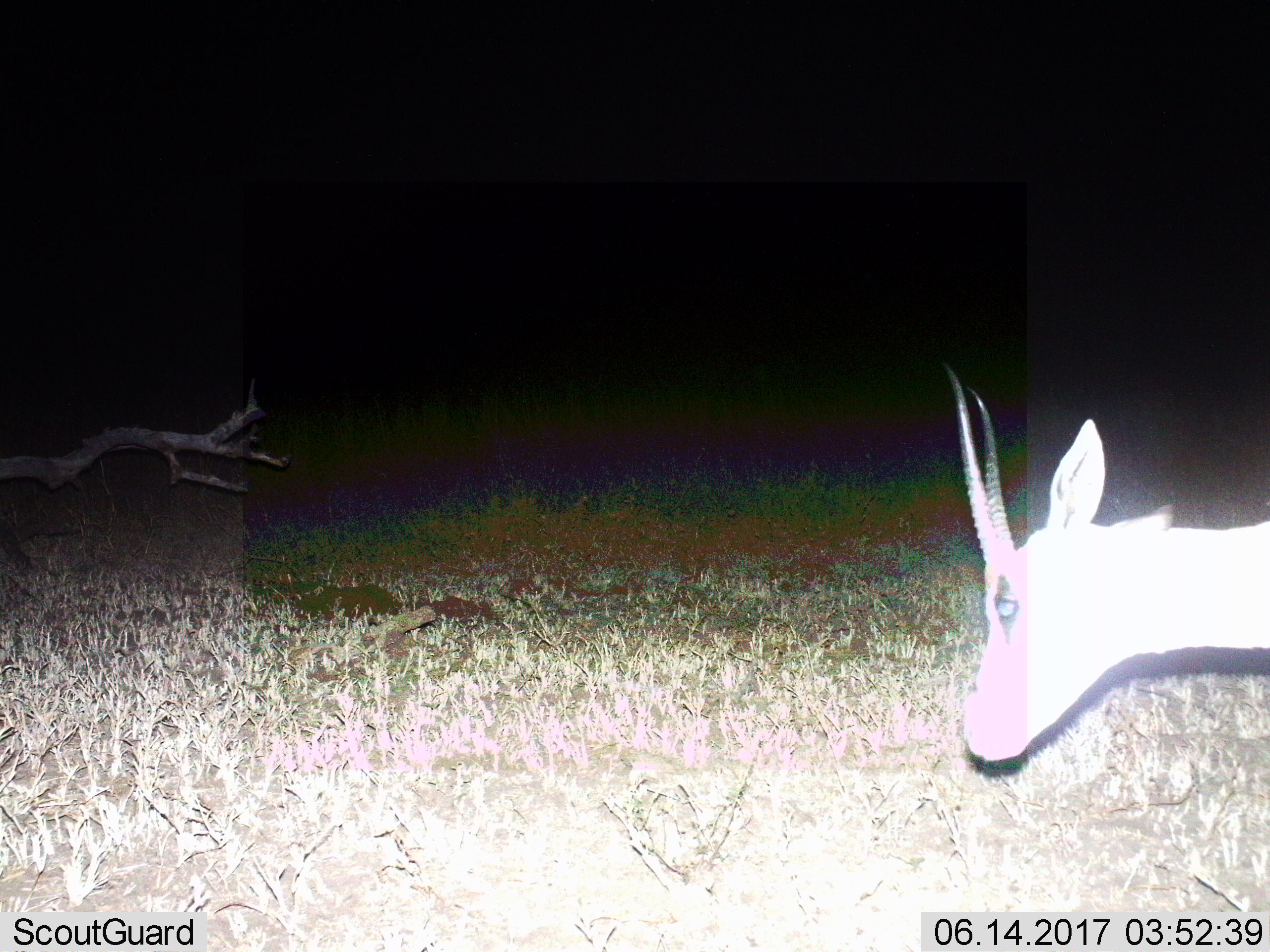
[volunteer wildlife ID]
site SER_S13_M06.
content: unidentified animal